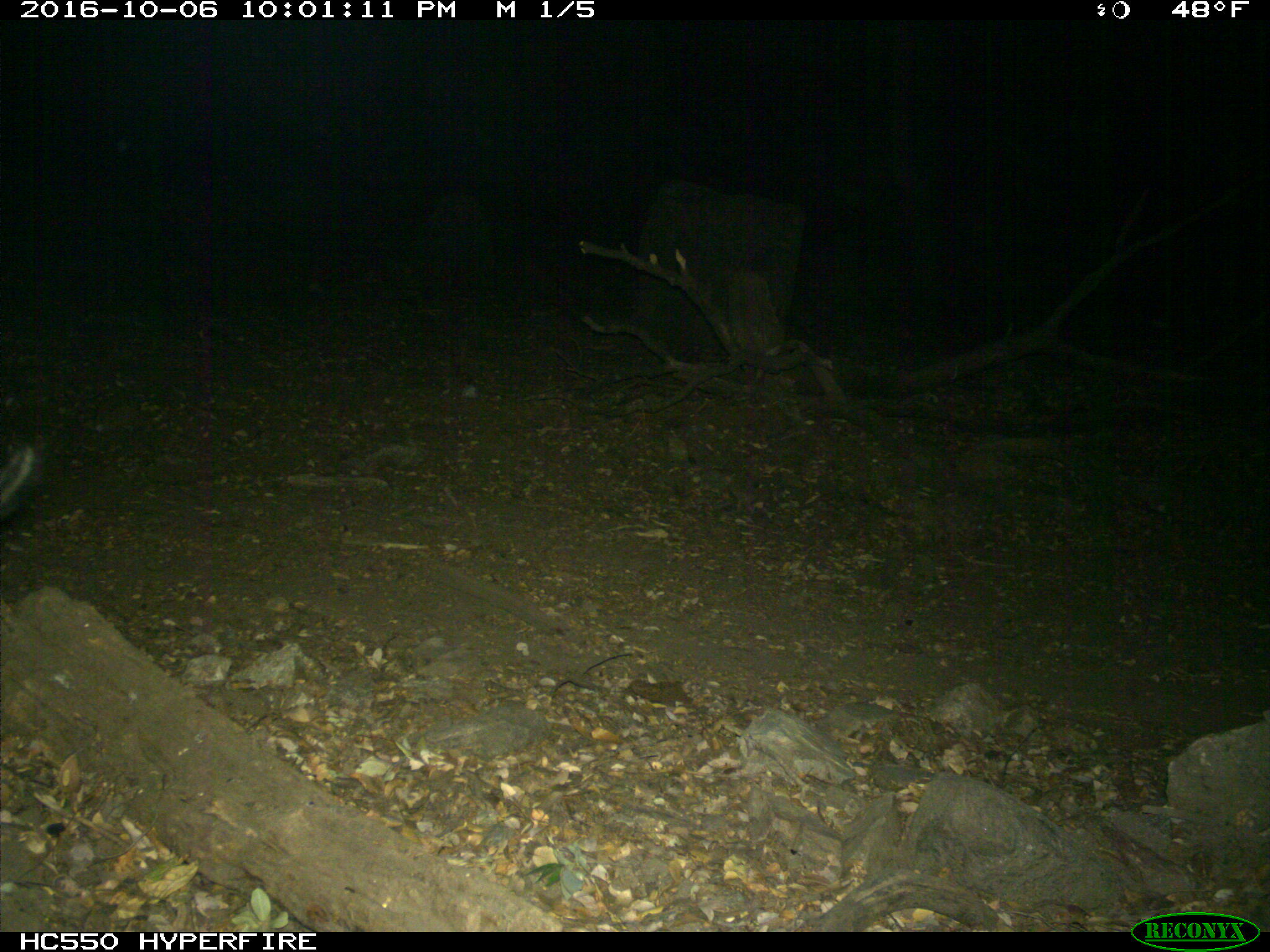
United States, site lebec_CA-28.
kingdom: Animalia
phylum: Chordata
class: Mammalia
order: Artiodactyla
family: Suidae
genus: Sus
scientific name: Sus scrofa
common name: wild boar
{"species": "Sus scrofa (wild boar)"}